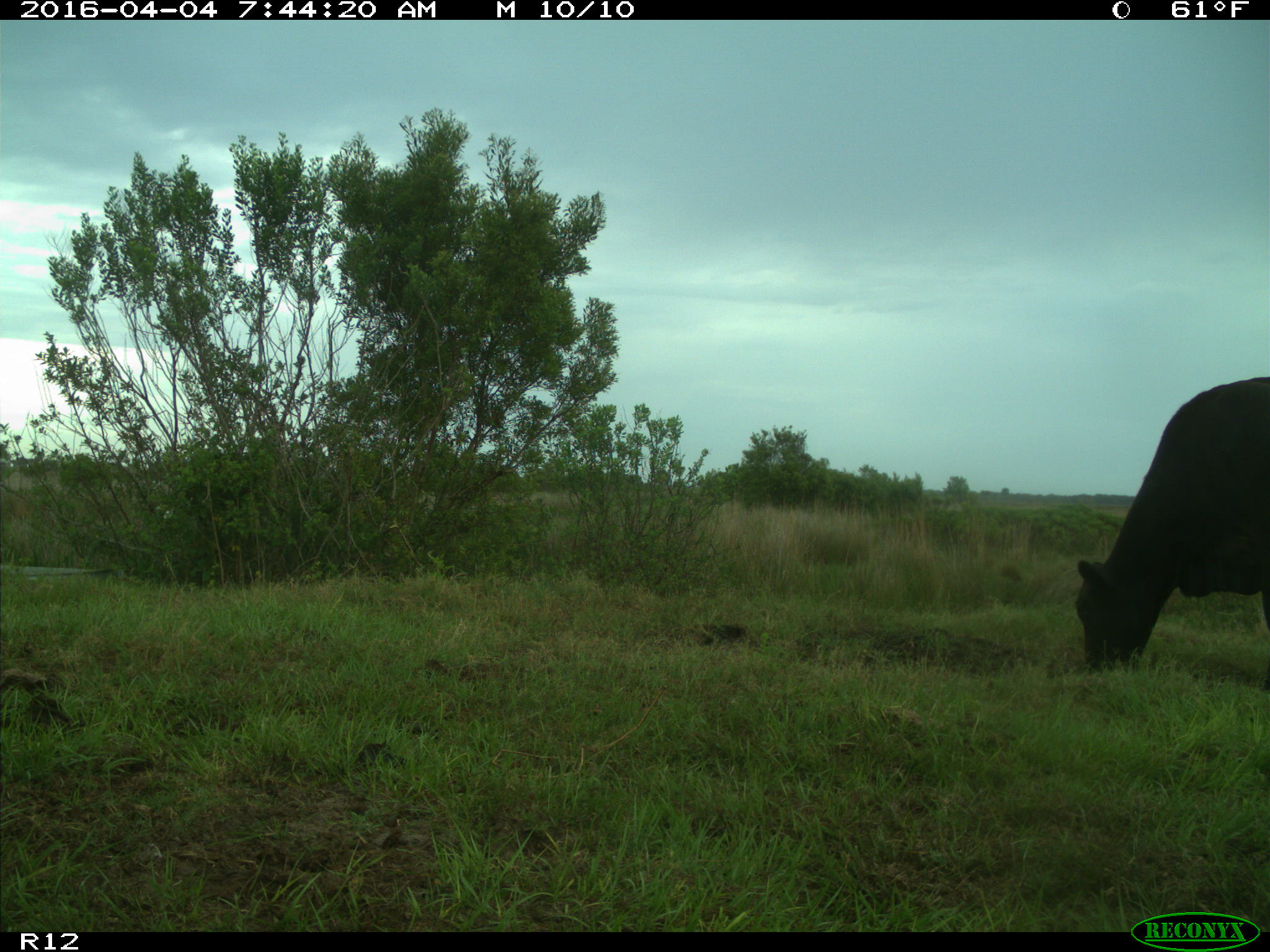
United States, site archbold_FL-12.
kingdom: Animalia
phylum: Chordata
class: Mammalia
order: Artiodactyla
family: Bovidae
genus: Bos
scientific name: Bos taurus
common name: domestic cow